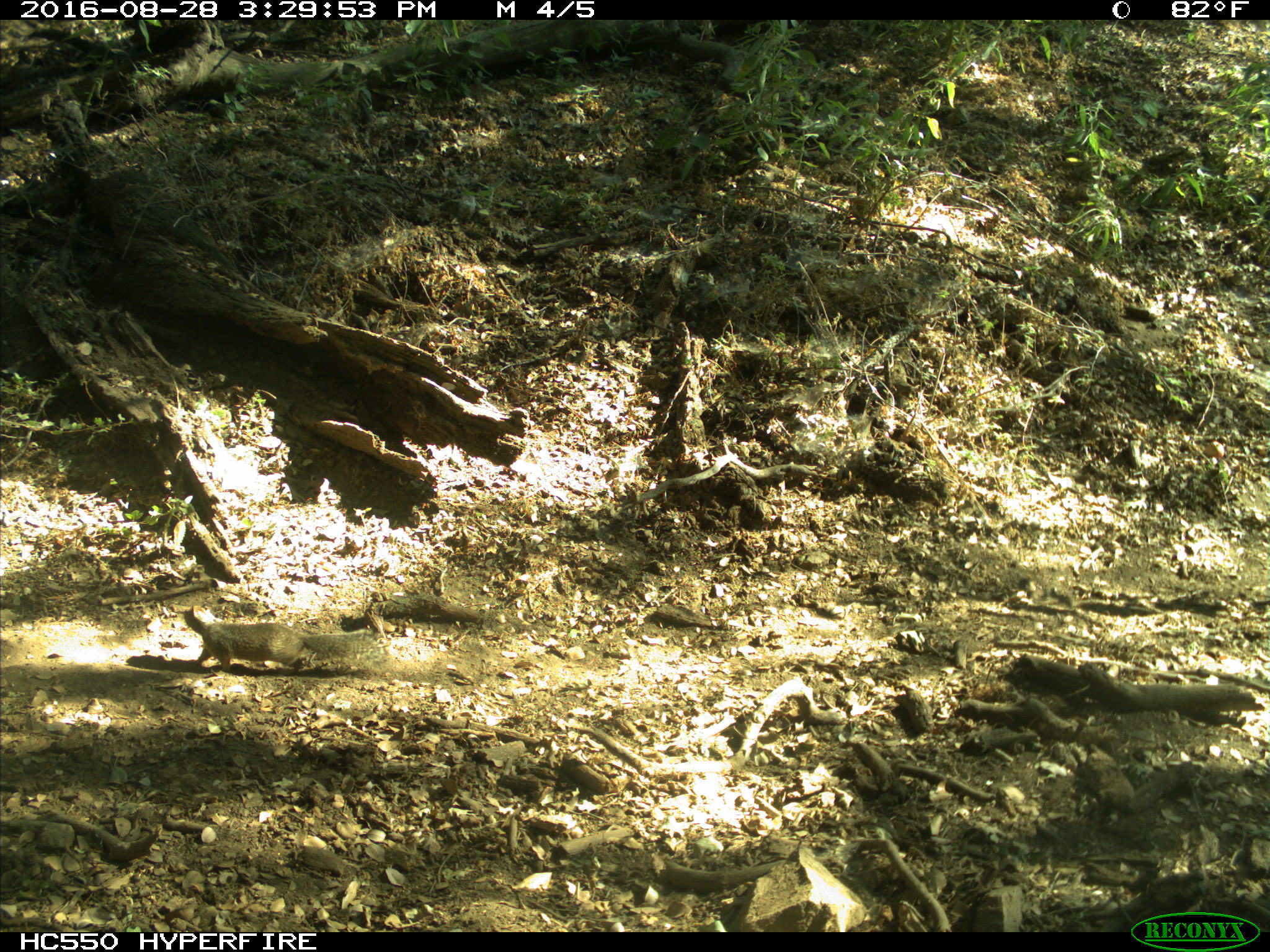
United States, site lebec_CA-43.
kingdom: Animalia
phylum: Chordata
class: Mammalia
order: Rodentia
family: Sciuridae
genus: Otospermophilus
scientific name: Otospermophilus beecheyi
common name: california ground squirrel